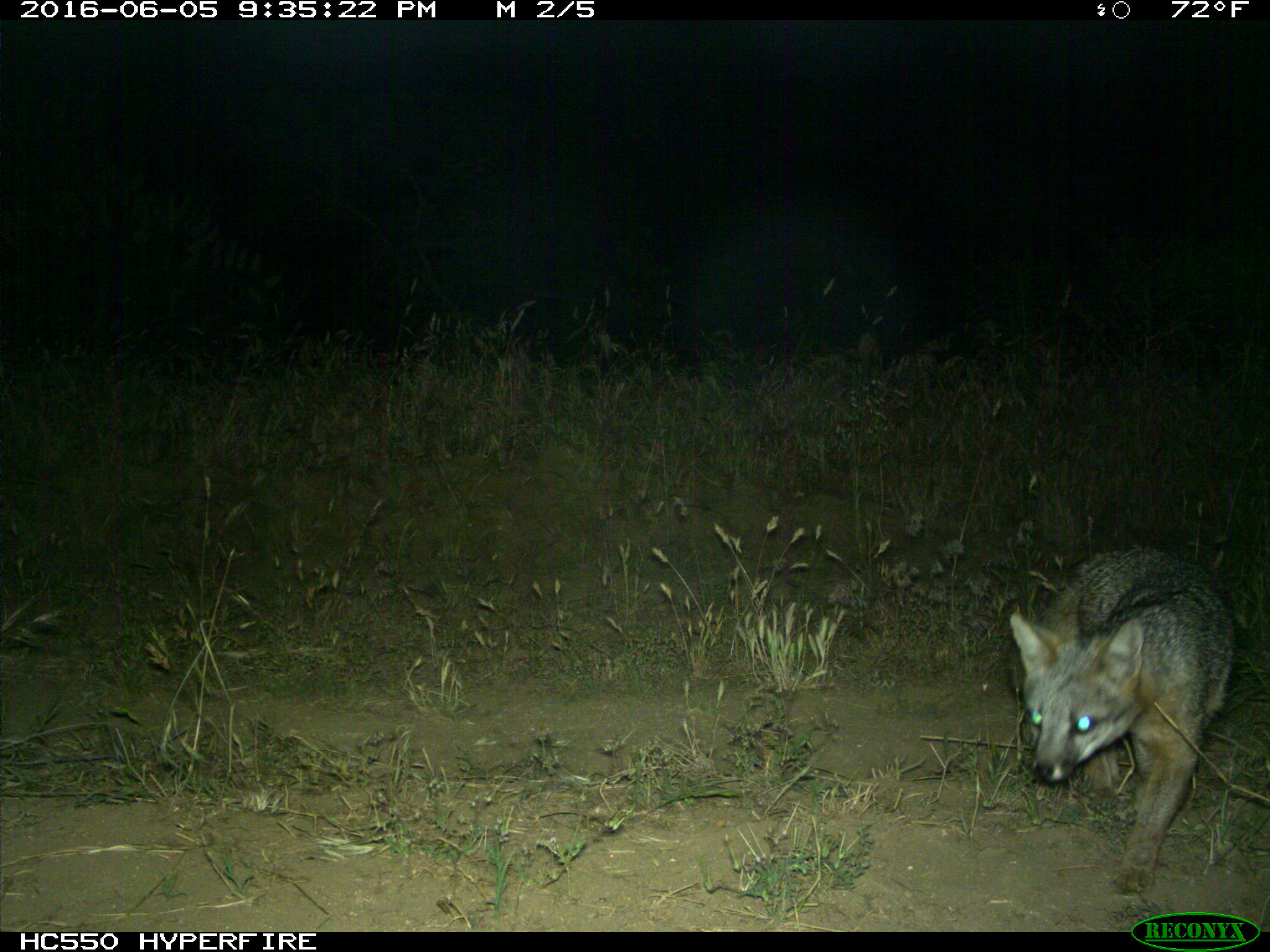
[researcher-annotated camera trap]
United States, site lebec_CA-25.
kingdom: Animalia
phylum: Chordata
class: Mammalia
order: Carnivora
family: Canidae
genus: Urocyon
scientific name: Urocyon cinereoargenteus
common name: gray fox